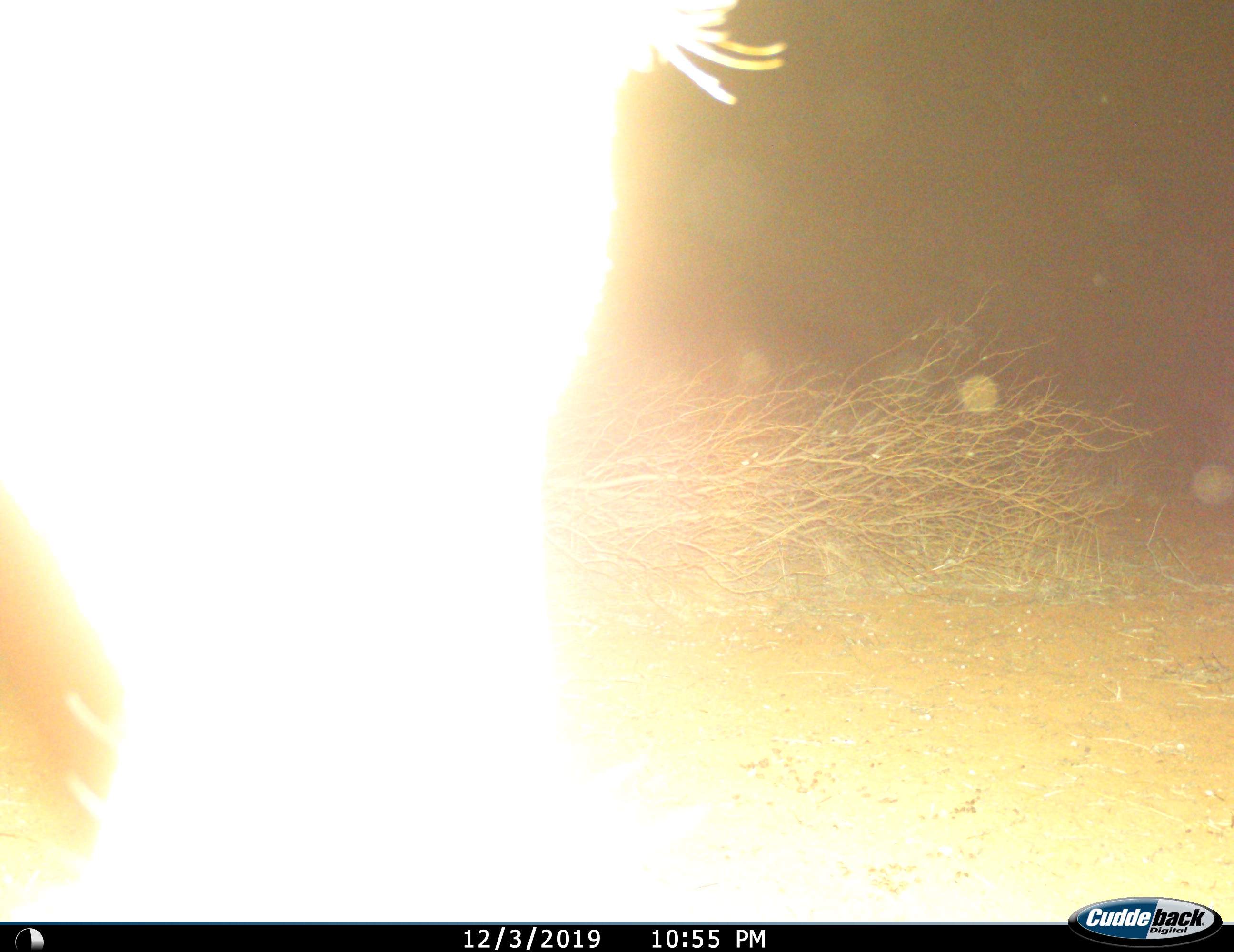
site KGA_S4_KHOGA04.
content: unidentified animal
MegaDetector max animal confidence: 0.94